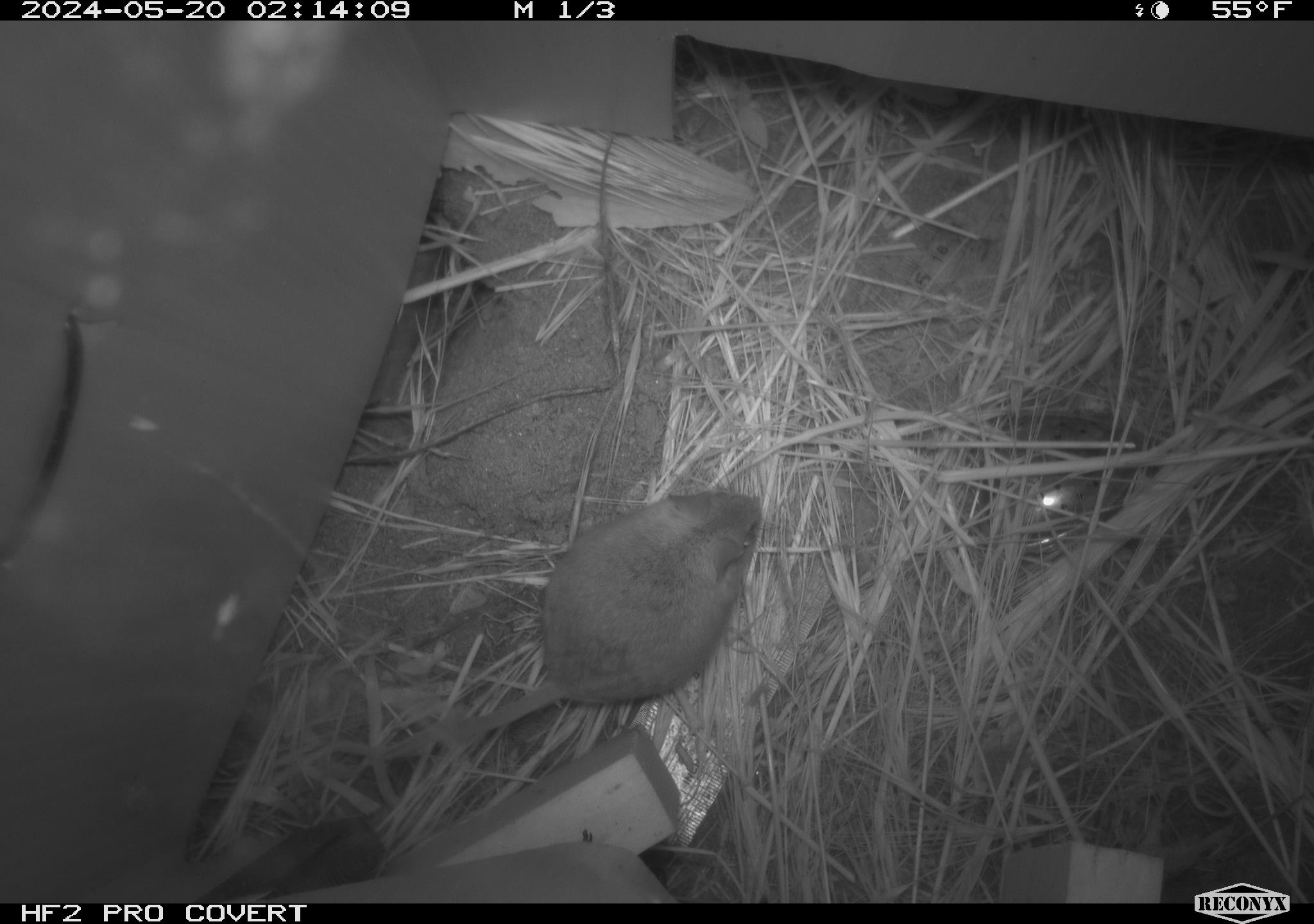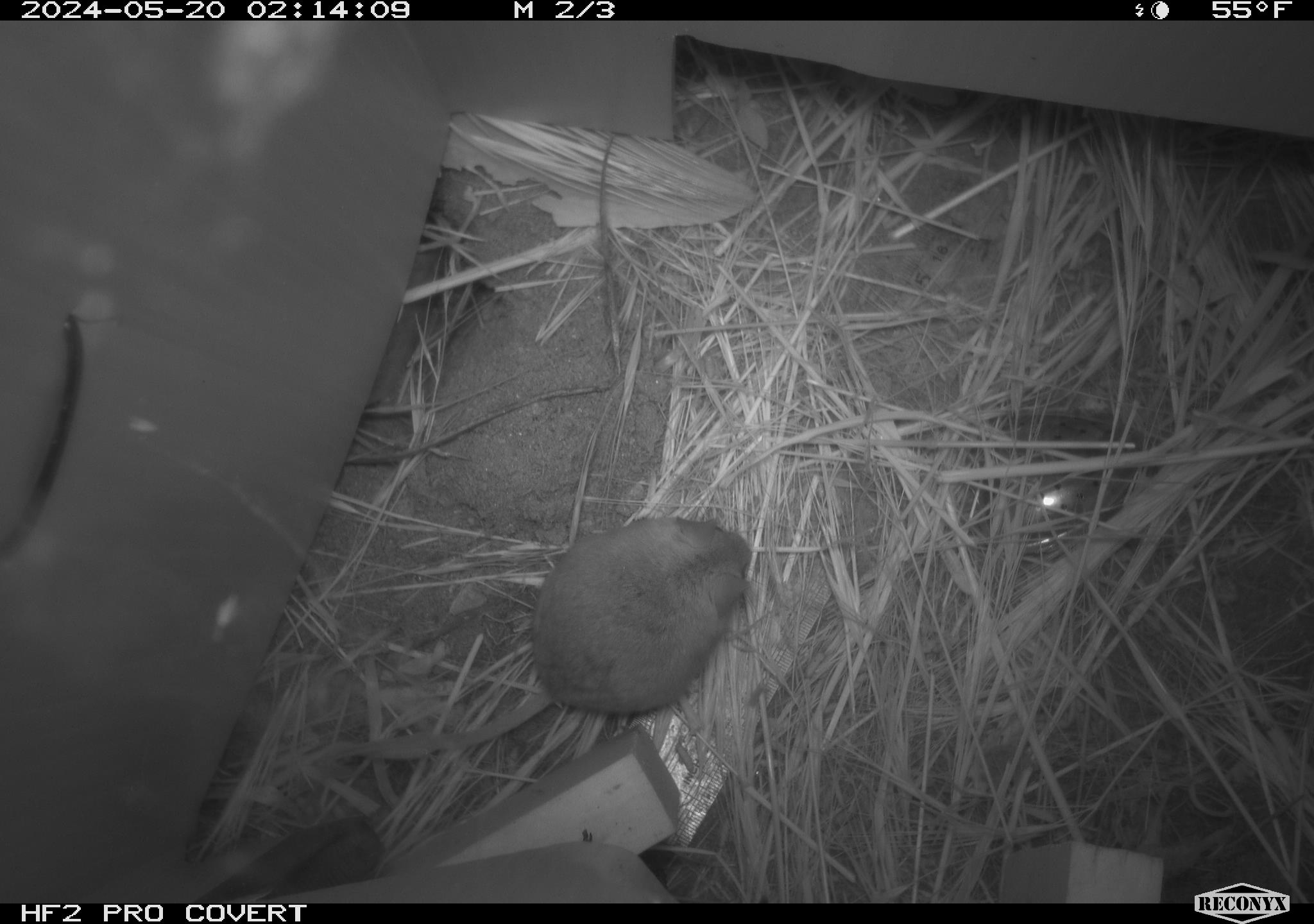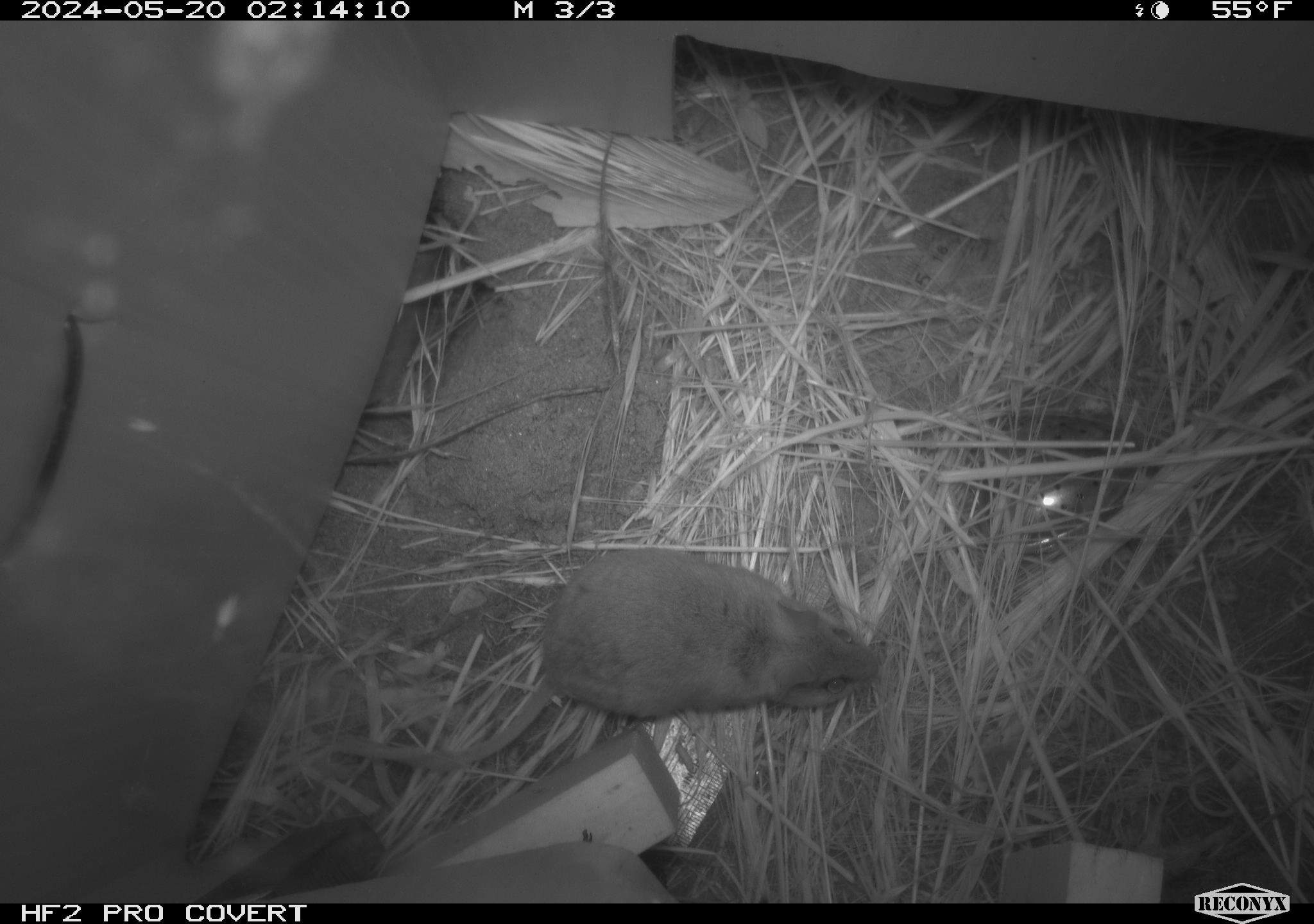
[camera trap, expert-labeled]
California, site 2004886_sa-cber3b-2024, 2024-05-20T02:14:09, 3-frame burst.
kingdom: Animalia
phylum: Chordata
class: Mammalia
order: Rodentia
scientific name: Rodentia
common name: mouse species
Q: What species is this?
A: Mouse species (Rodentia).